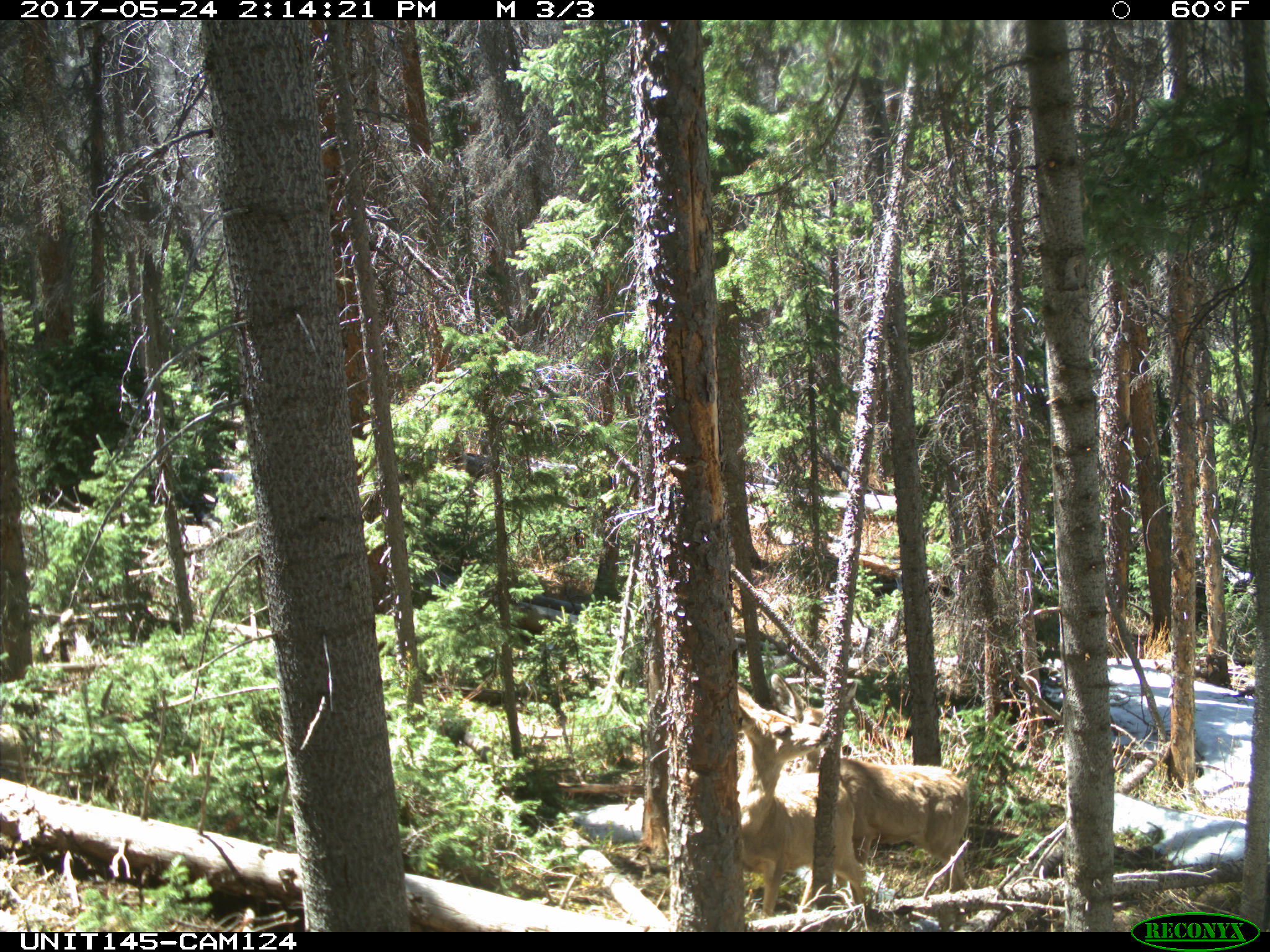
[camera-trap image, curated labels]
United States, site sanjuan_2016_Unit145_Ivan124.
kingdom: Animalia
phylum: Chordata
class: Mammalia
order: Artiodactyla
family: Cervidae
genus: Odocoileus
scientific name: Odocoileus hemionus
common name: mule deer